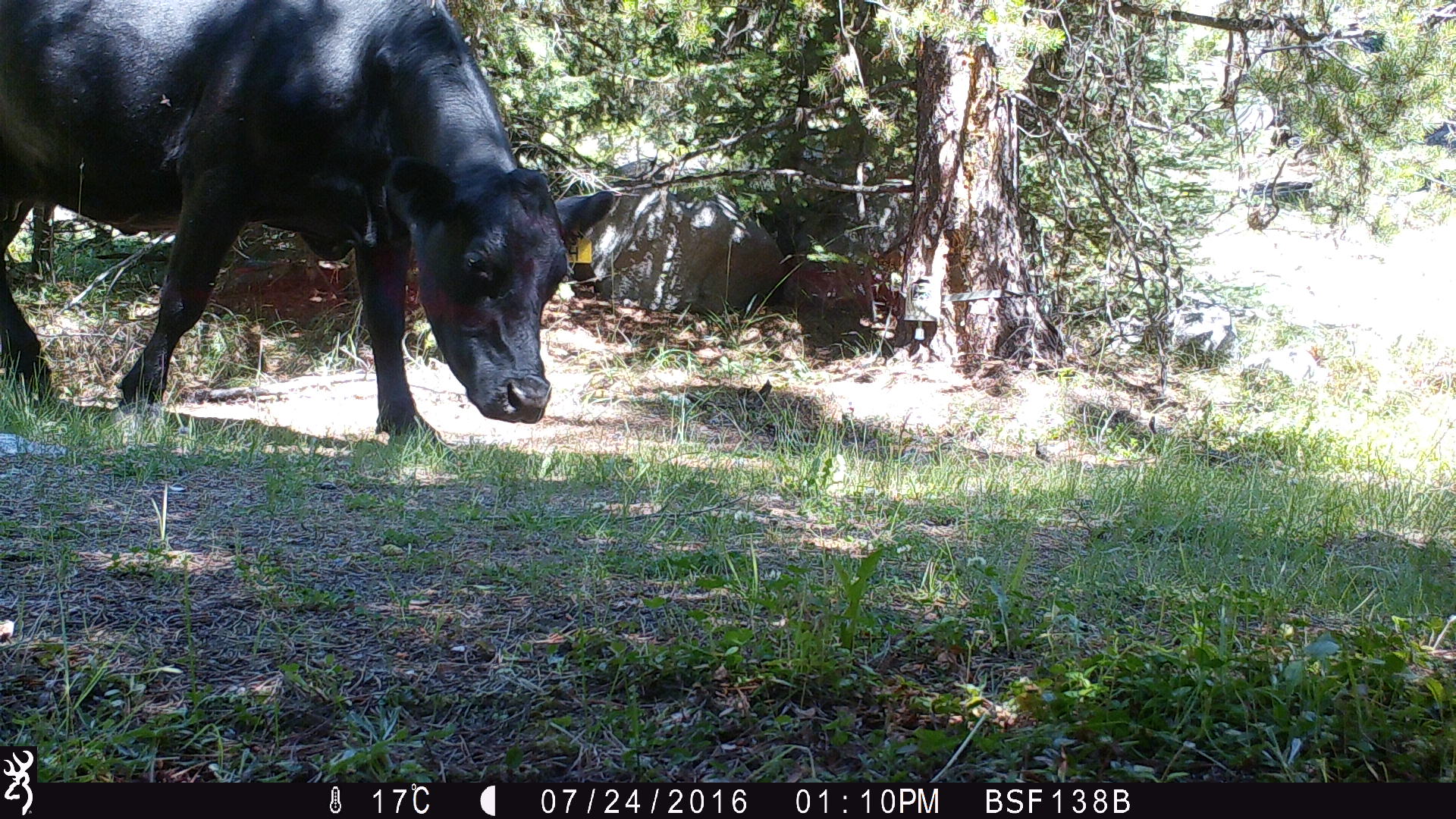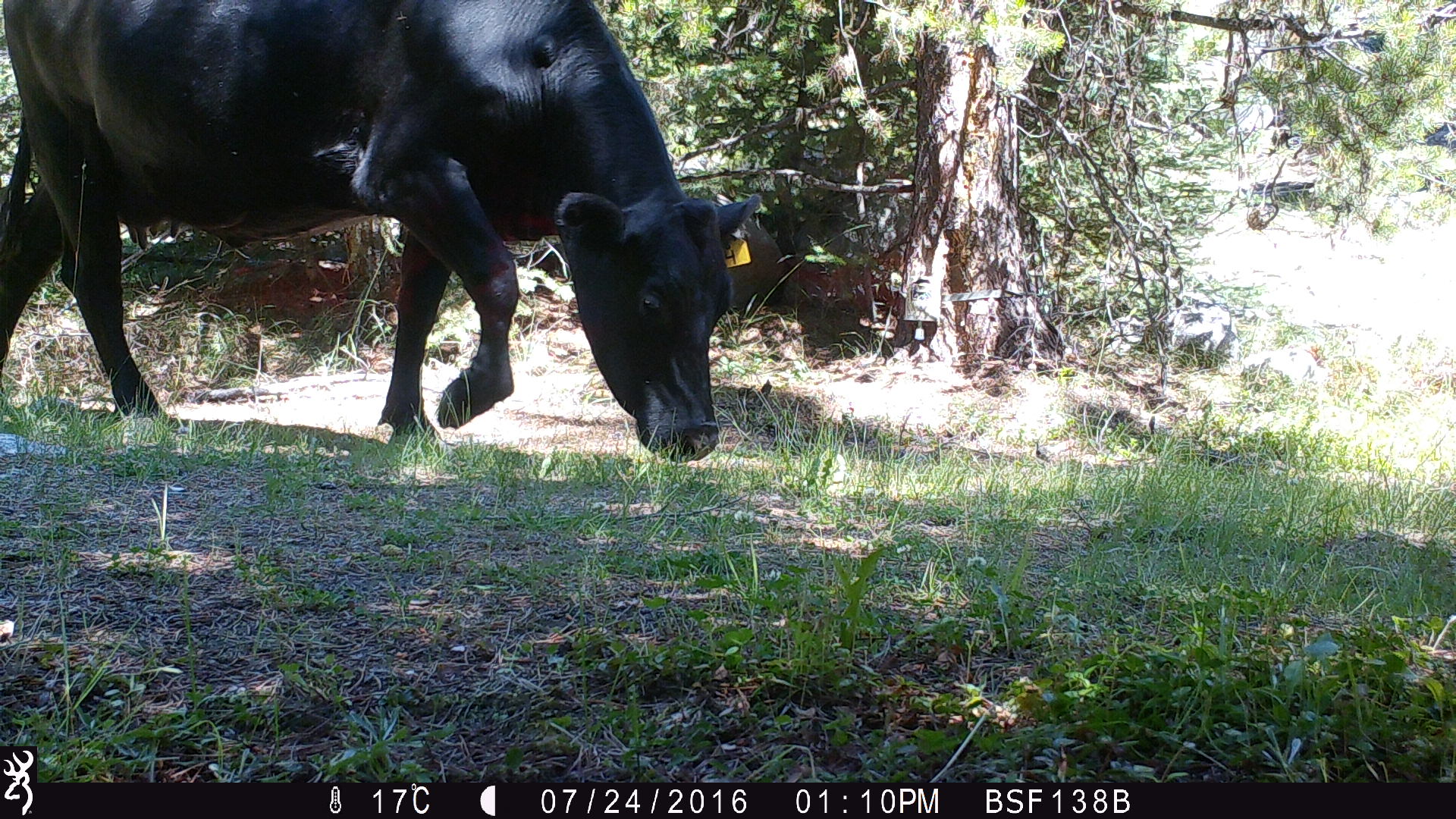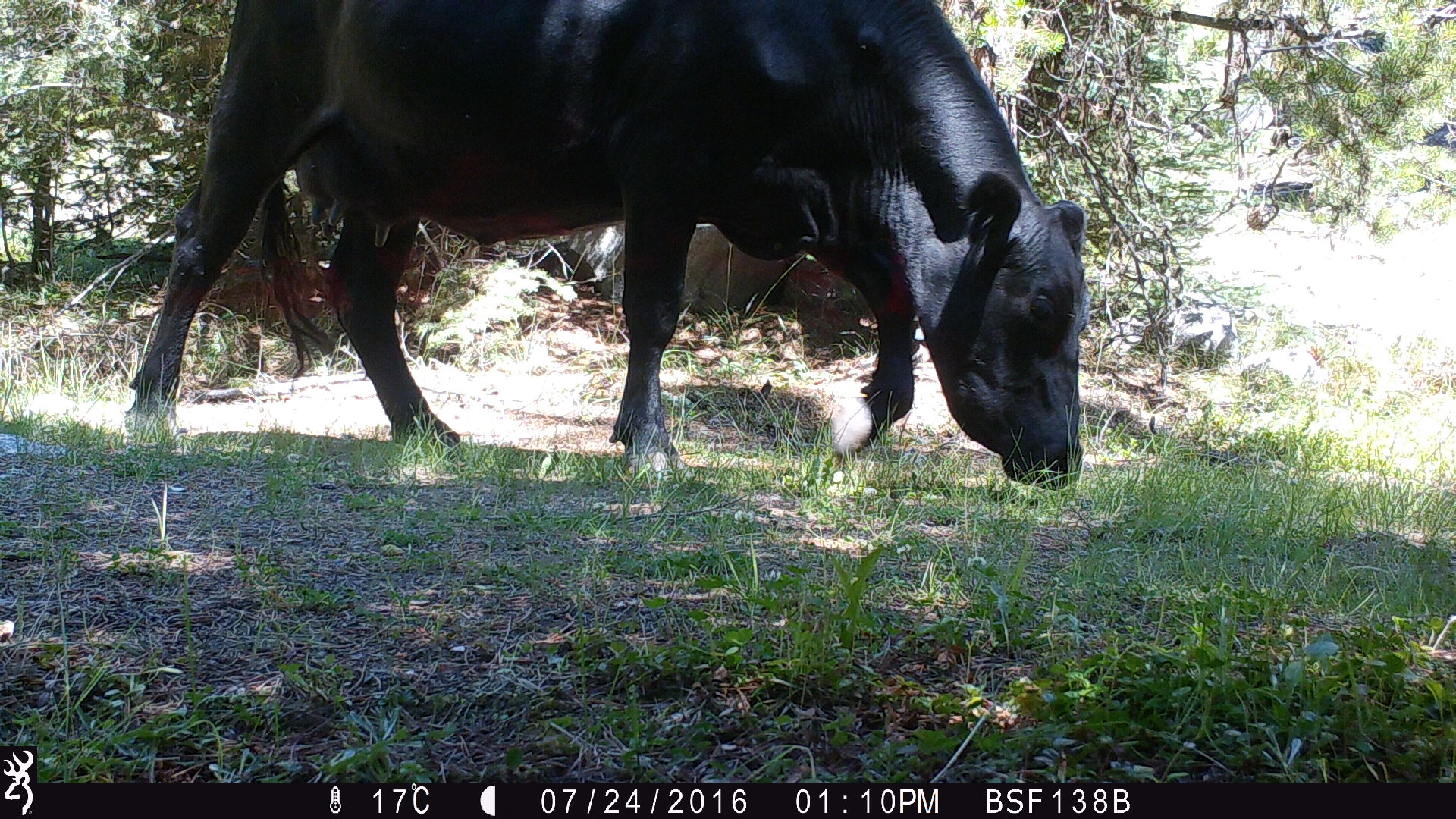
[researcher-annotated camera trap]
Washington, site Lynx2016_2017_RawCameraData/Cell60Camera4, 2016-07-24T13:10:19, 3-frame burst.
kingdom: Animalia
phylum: Chordata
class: Mammalia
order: Artiodactyla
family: Bovidae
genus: Bos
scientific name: Bos taurus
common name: domestic cattle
Domestic cattle (Bos taurus). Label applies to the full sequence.